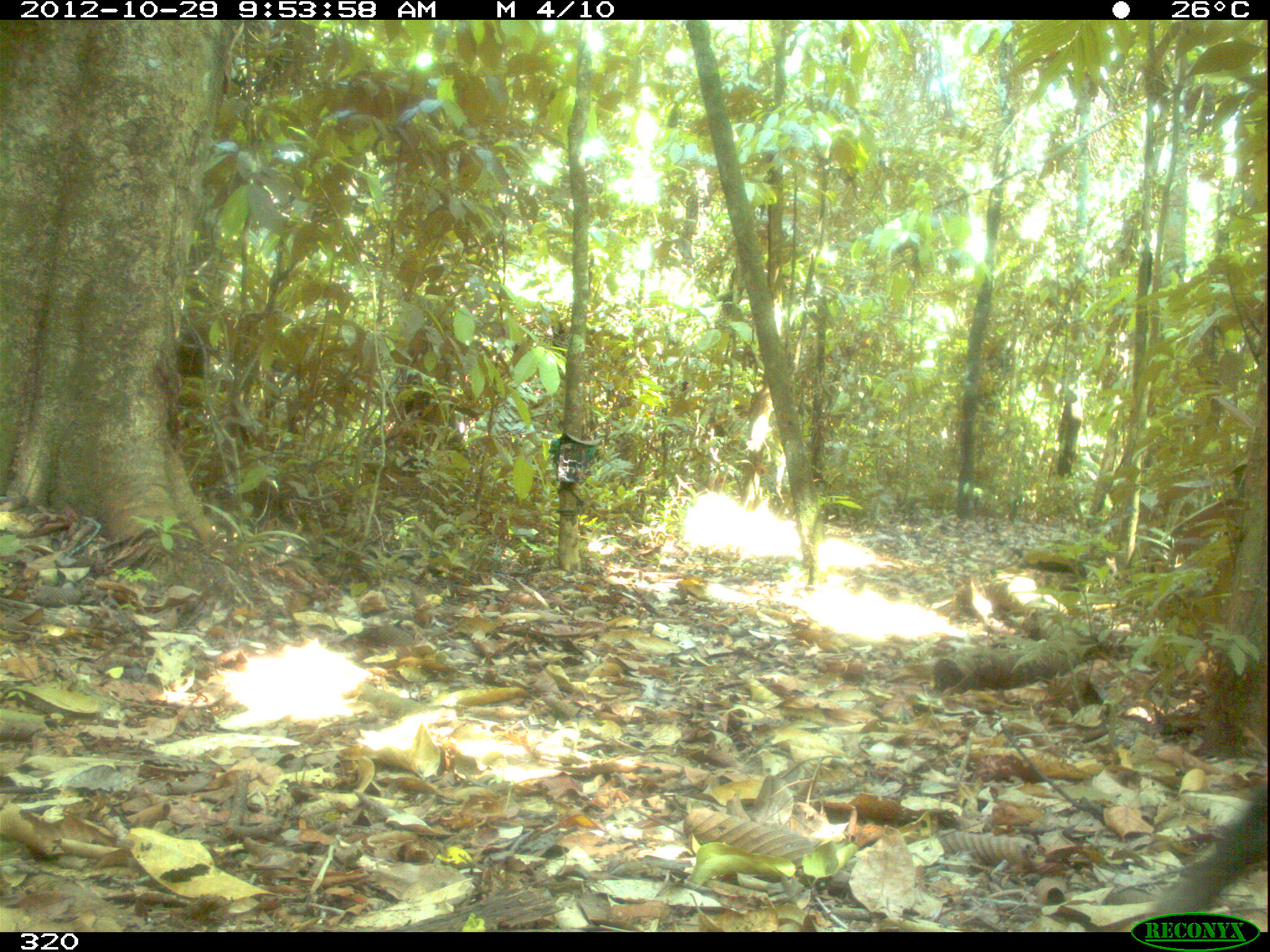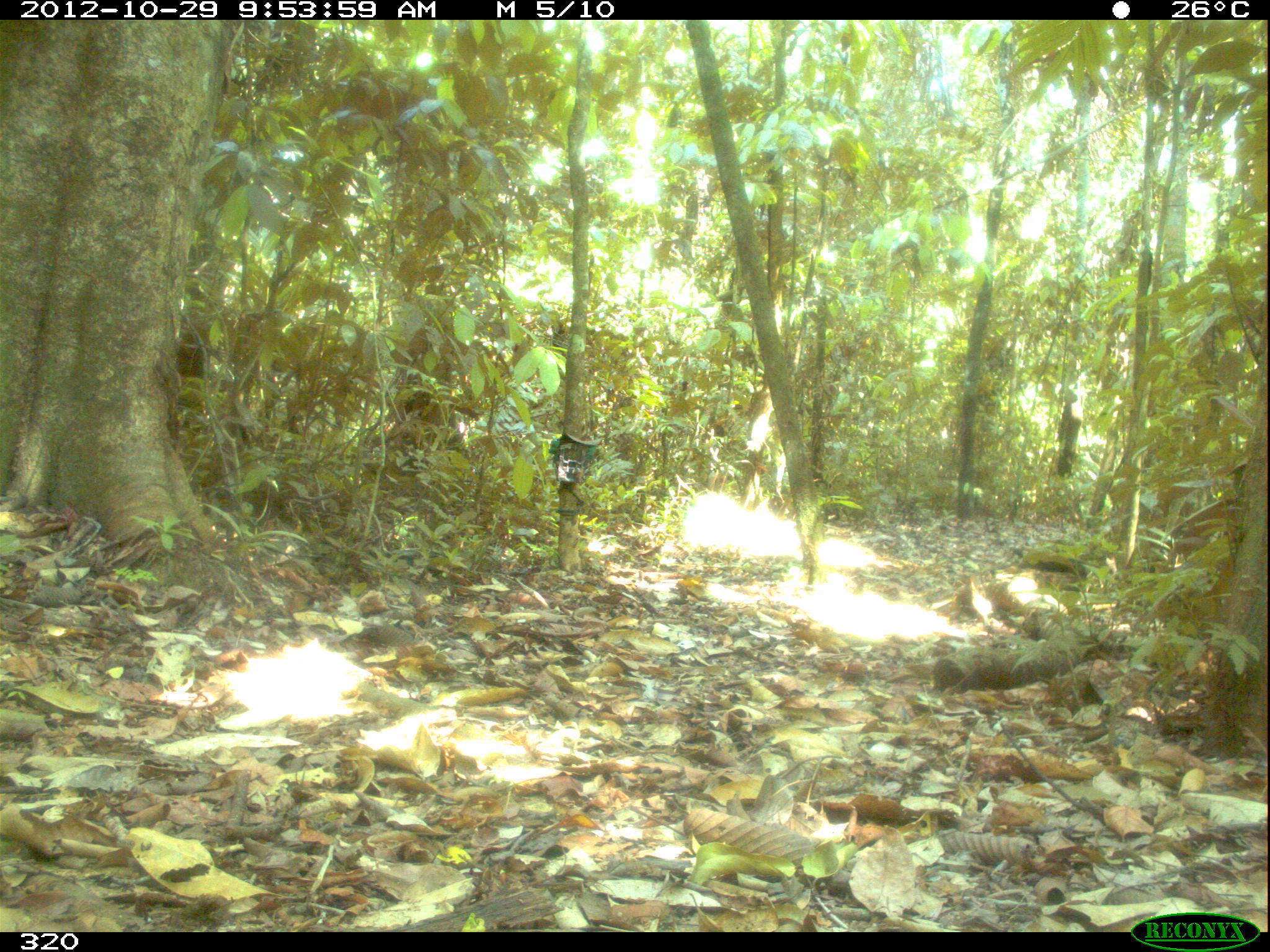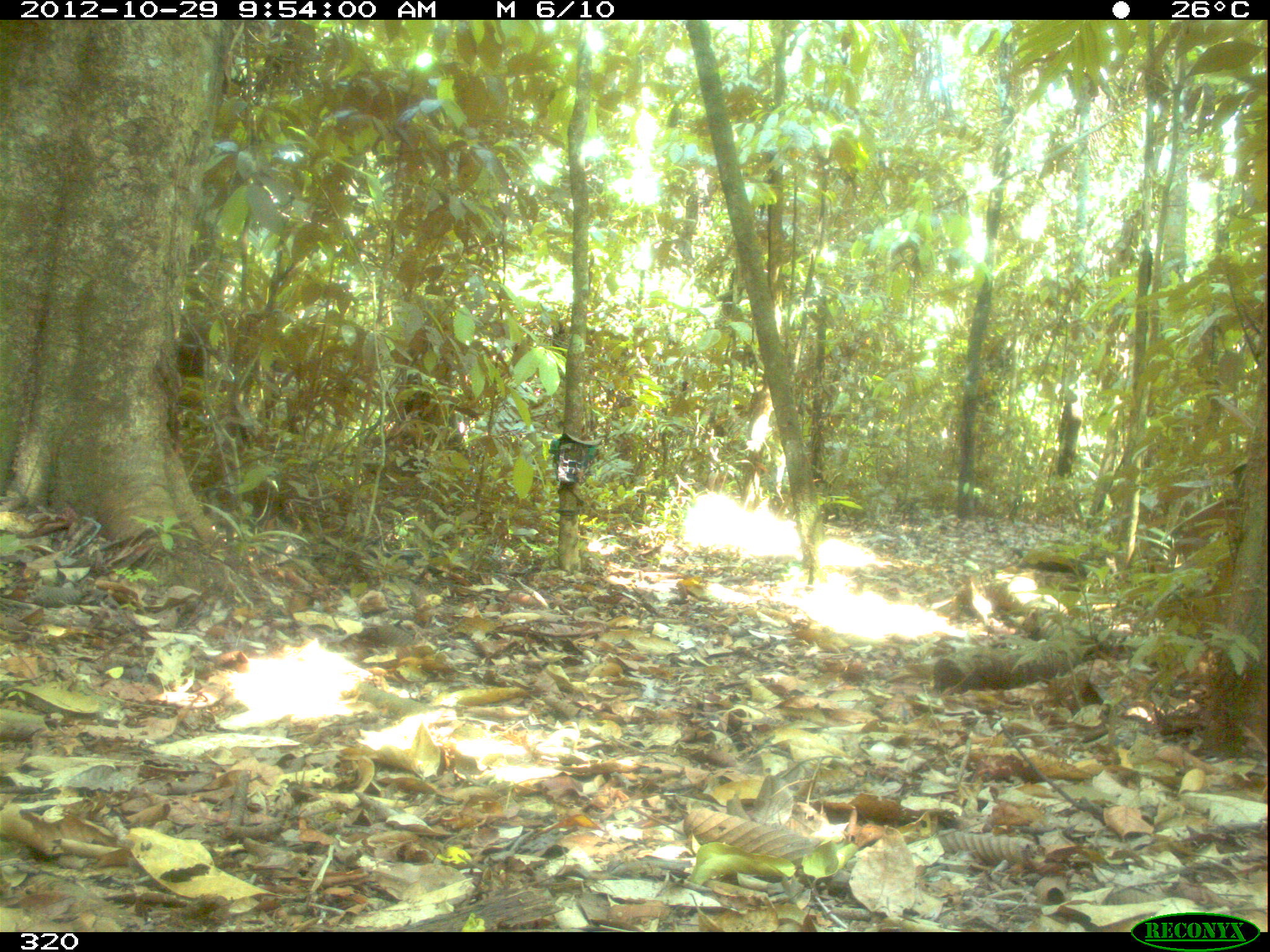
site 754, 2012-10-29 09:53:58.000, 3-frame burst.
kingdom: Animalia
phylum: Chordata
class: Mammalia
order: Artiodactyla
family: Tayassuidae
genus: Tayassu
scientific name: Tayassu pecari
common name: white-lipped peccary